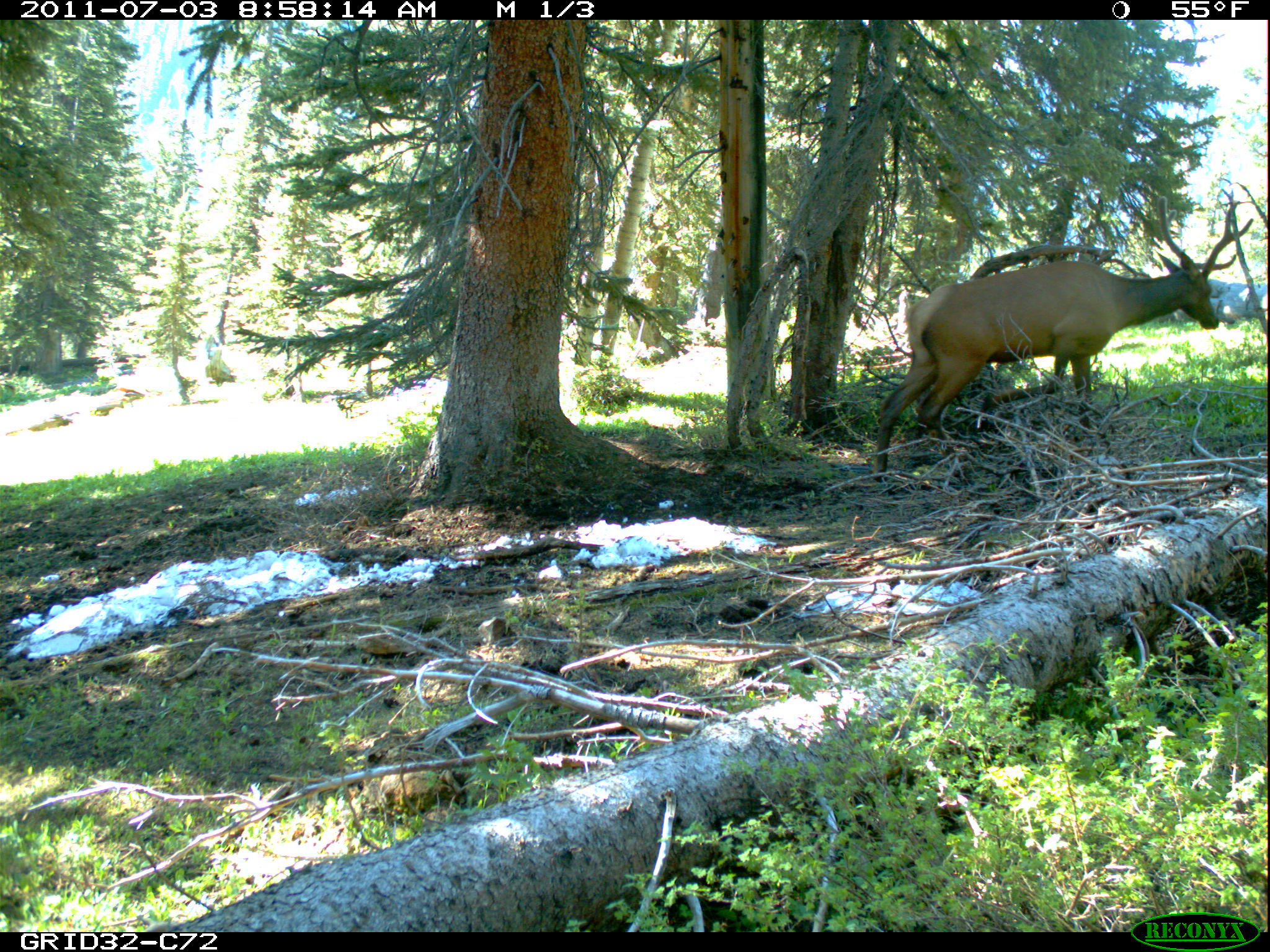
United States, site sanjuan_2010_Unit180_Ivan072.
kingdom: Animalia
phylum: Chordata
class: Mammalia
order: Artiodactyla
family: Cervidae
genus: Cervus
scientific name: Cervus elaphus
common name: red deer